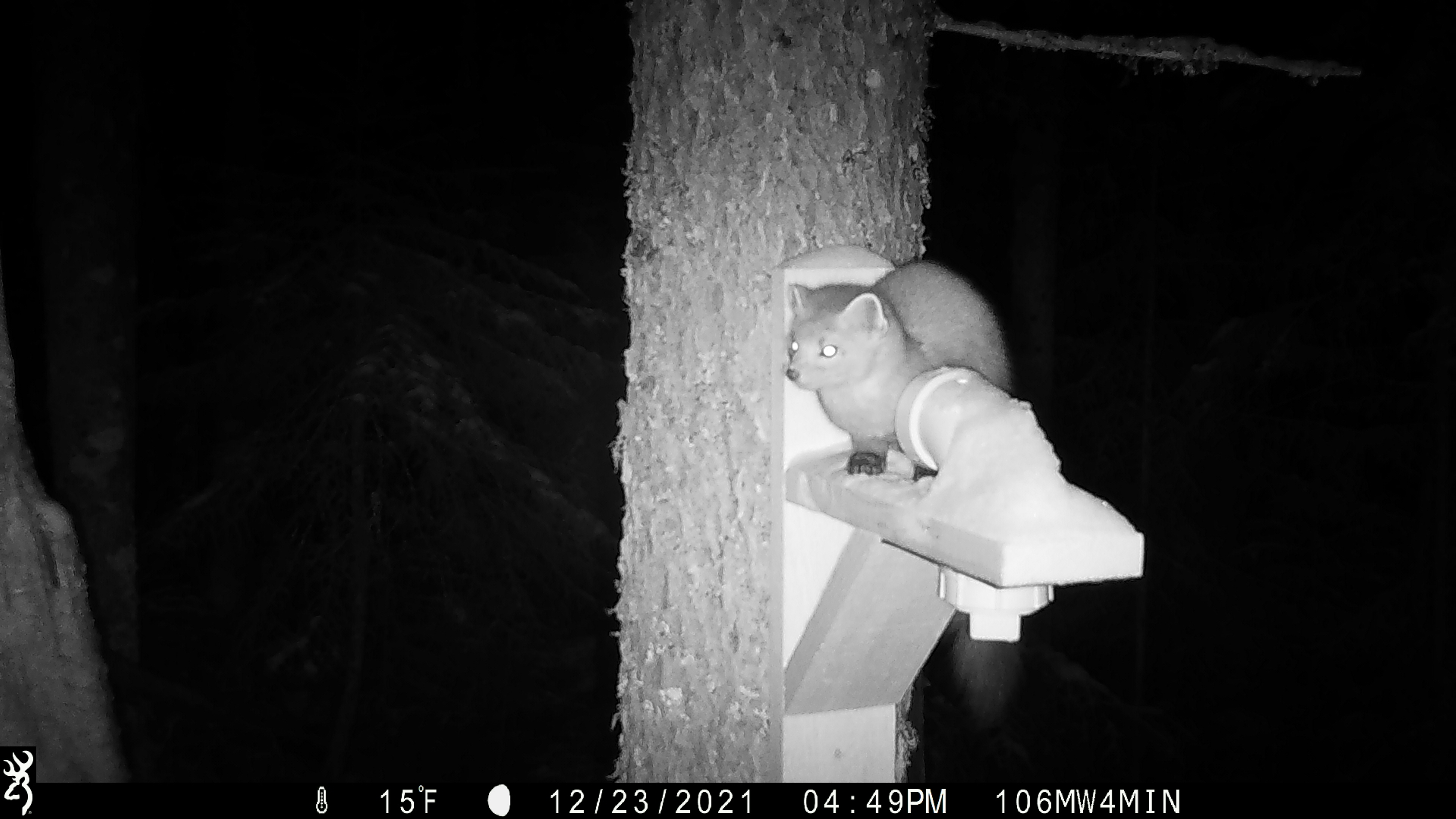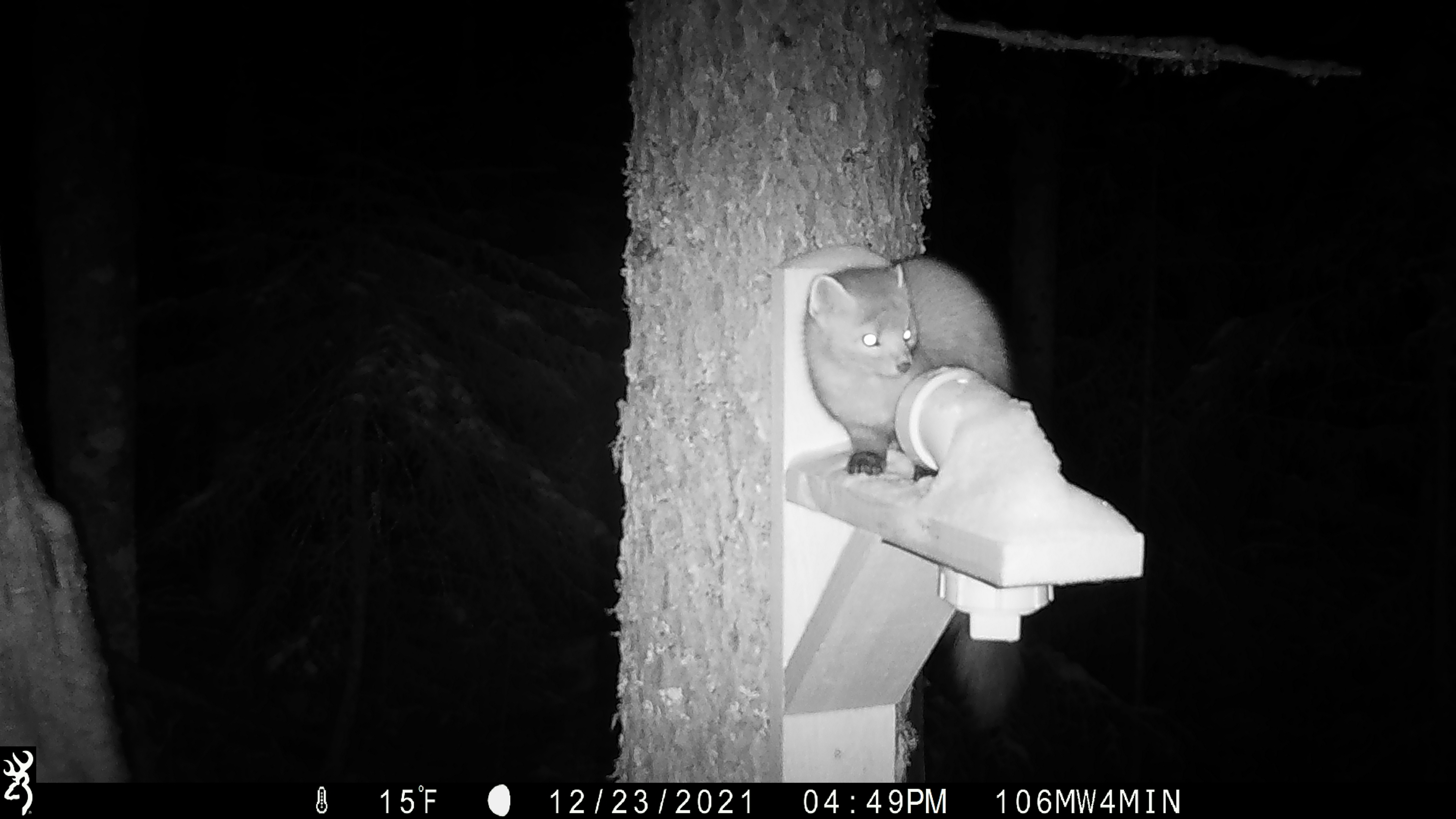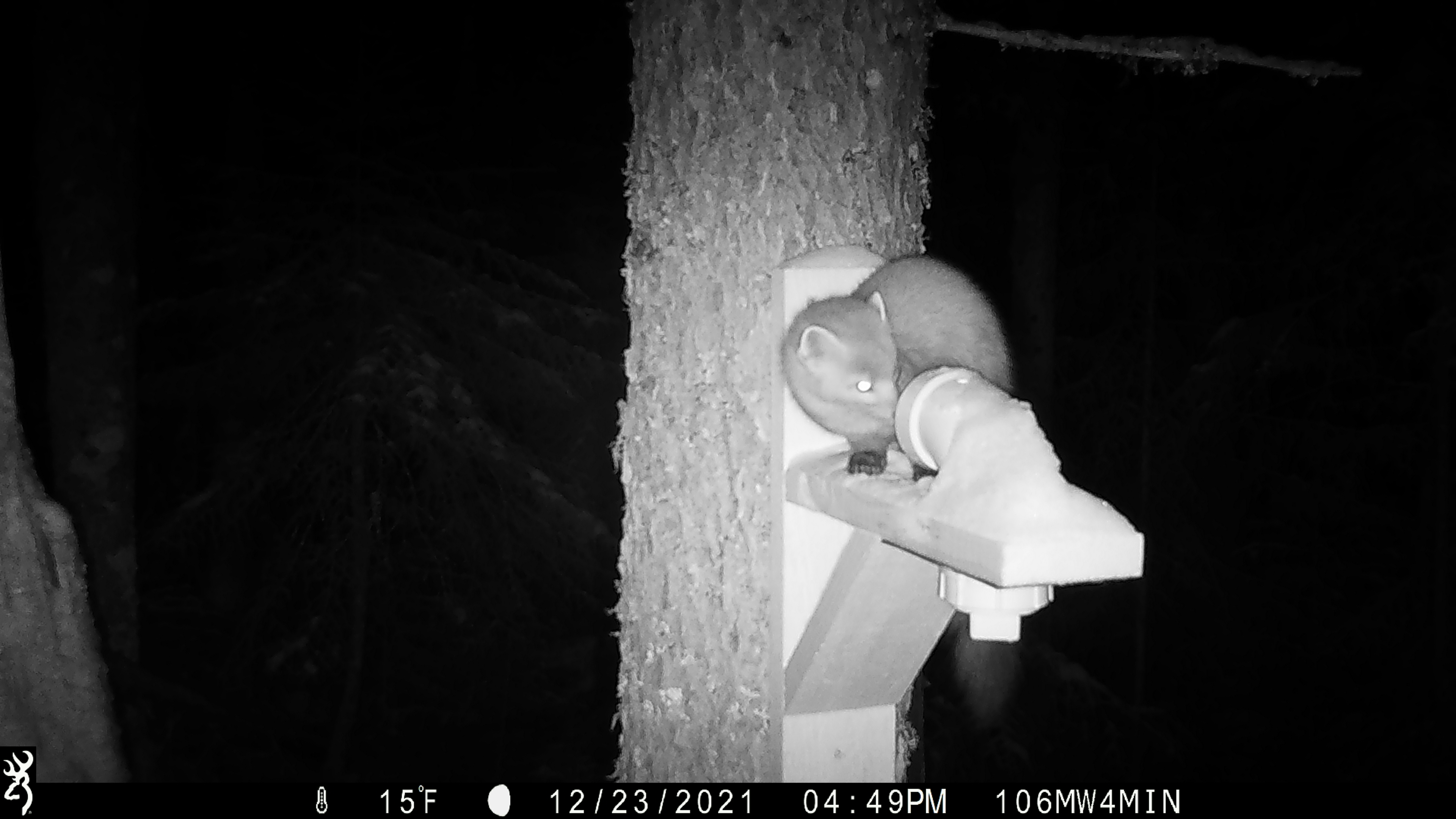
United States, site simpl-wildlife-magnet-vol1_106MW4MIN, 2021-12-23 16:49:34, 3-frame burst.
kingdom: Animalia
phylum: Chordata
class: Mammalia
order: Carnivora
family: Mustelidae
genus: Martes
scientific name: Martes americana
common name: american marten